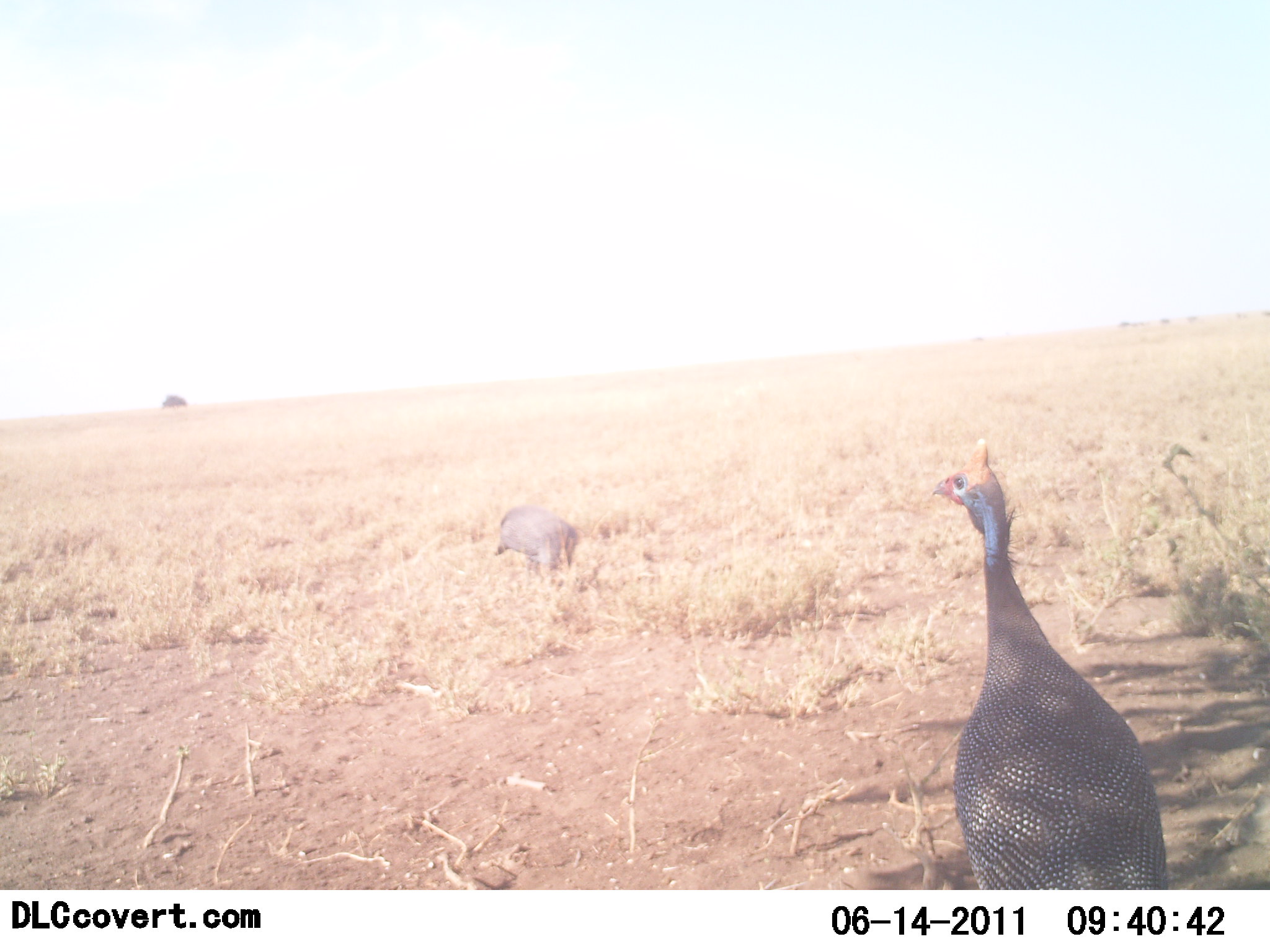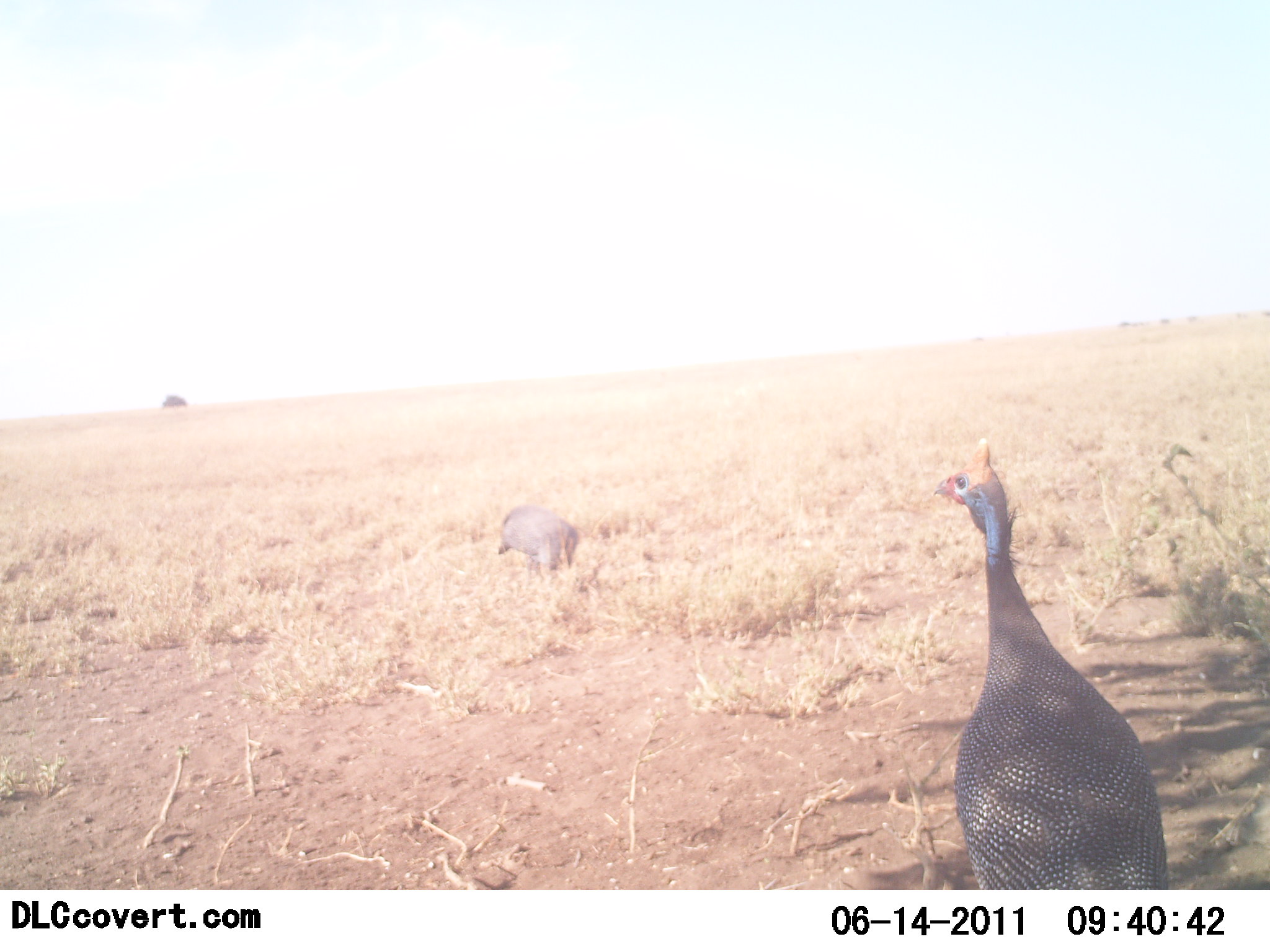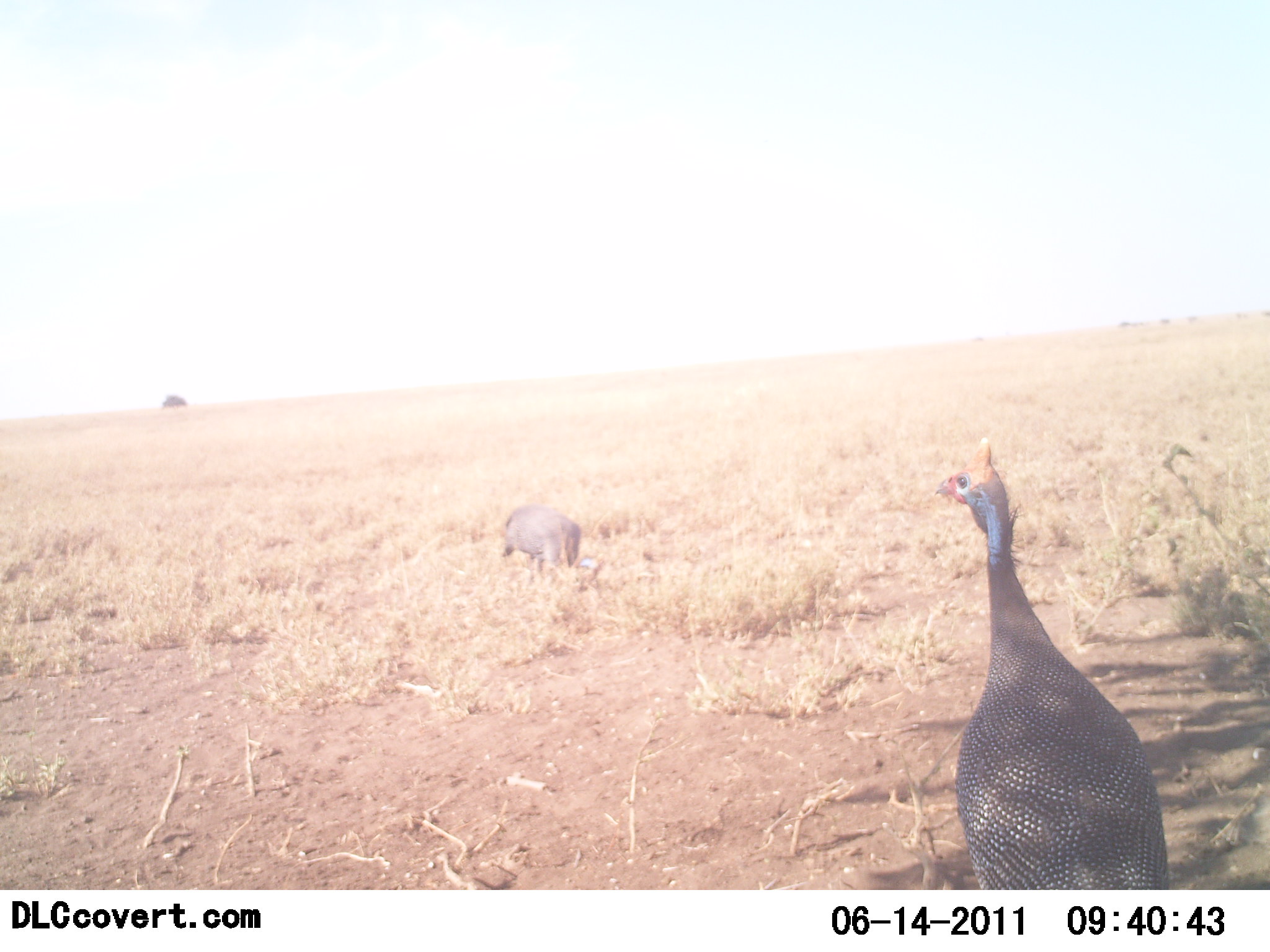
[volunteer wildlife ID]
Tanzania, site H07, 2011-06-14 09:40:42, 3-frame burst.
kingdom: Animalia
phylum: Chordata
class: Aves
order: Galliformes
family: Numididae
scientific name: Numididae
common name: guinea fowl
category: guineafowl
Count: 2.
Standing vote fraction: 93%.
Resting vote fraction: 0%.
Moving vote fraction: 0%.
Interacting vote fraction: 0%.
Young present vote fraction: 0%.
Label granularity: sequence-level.